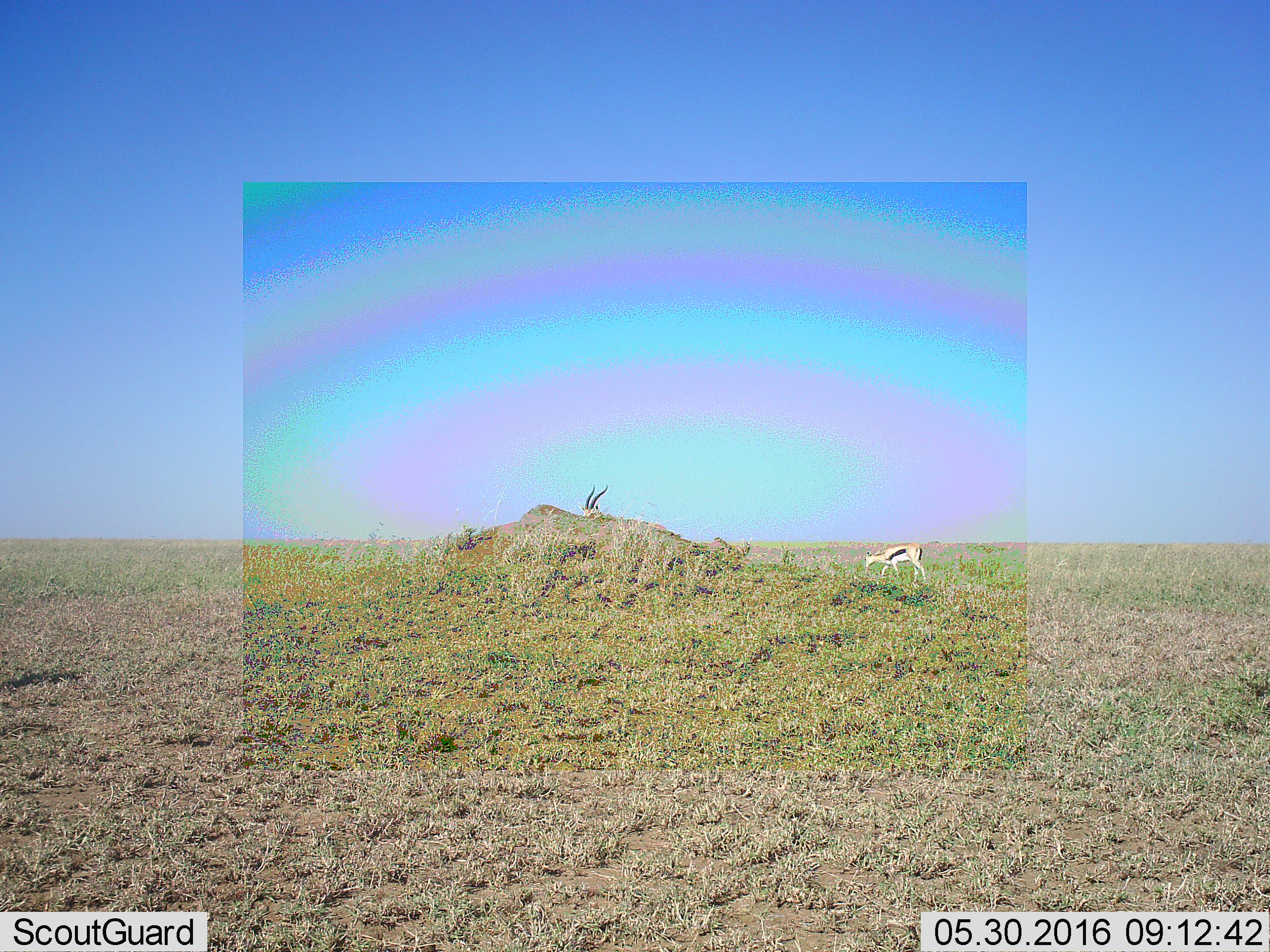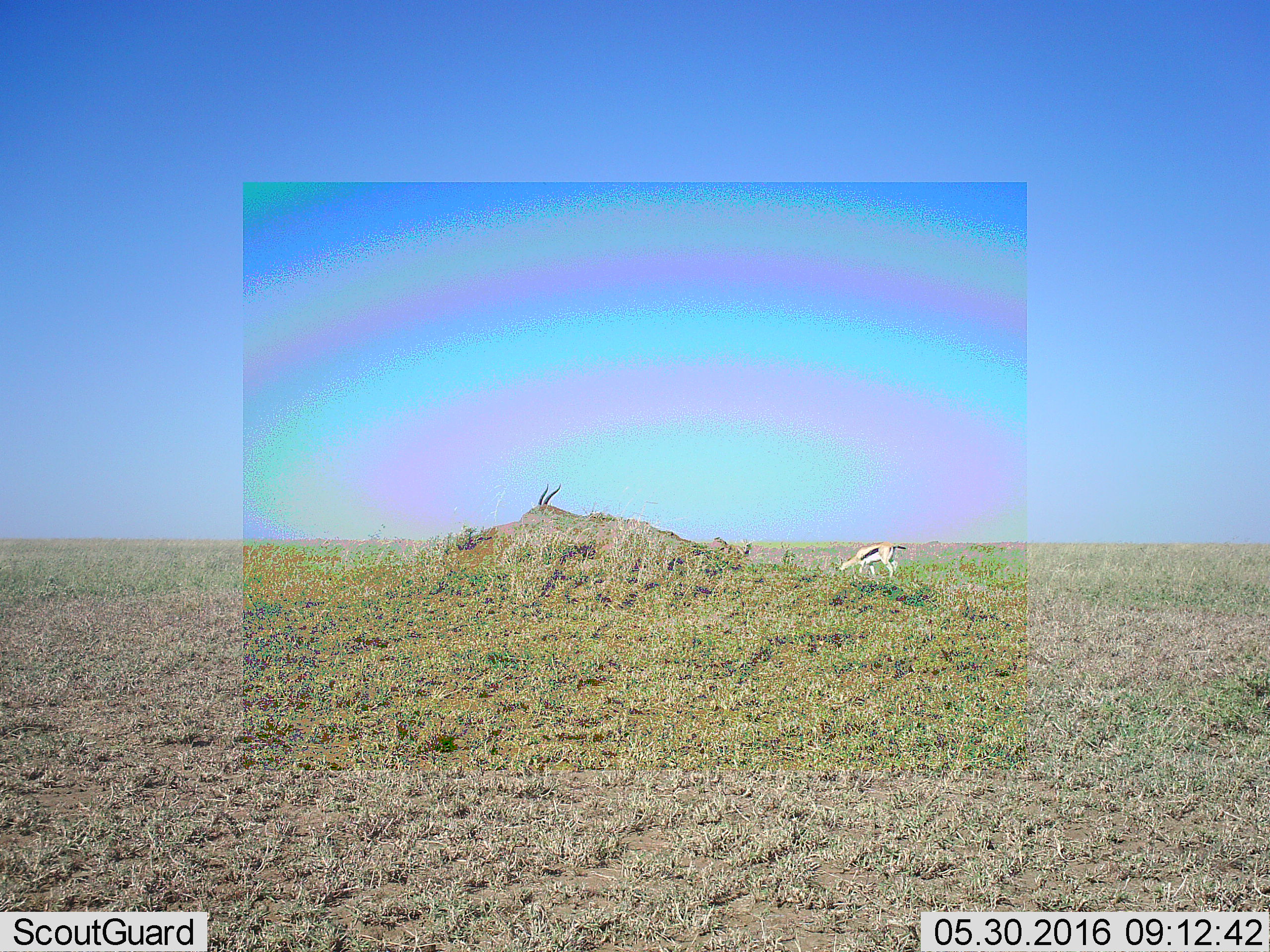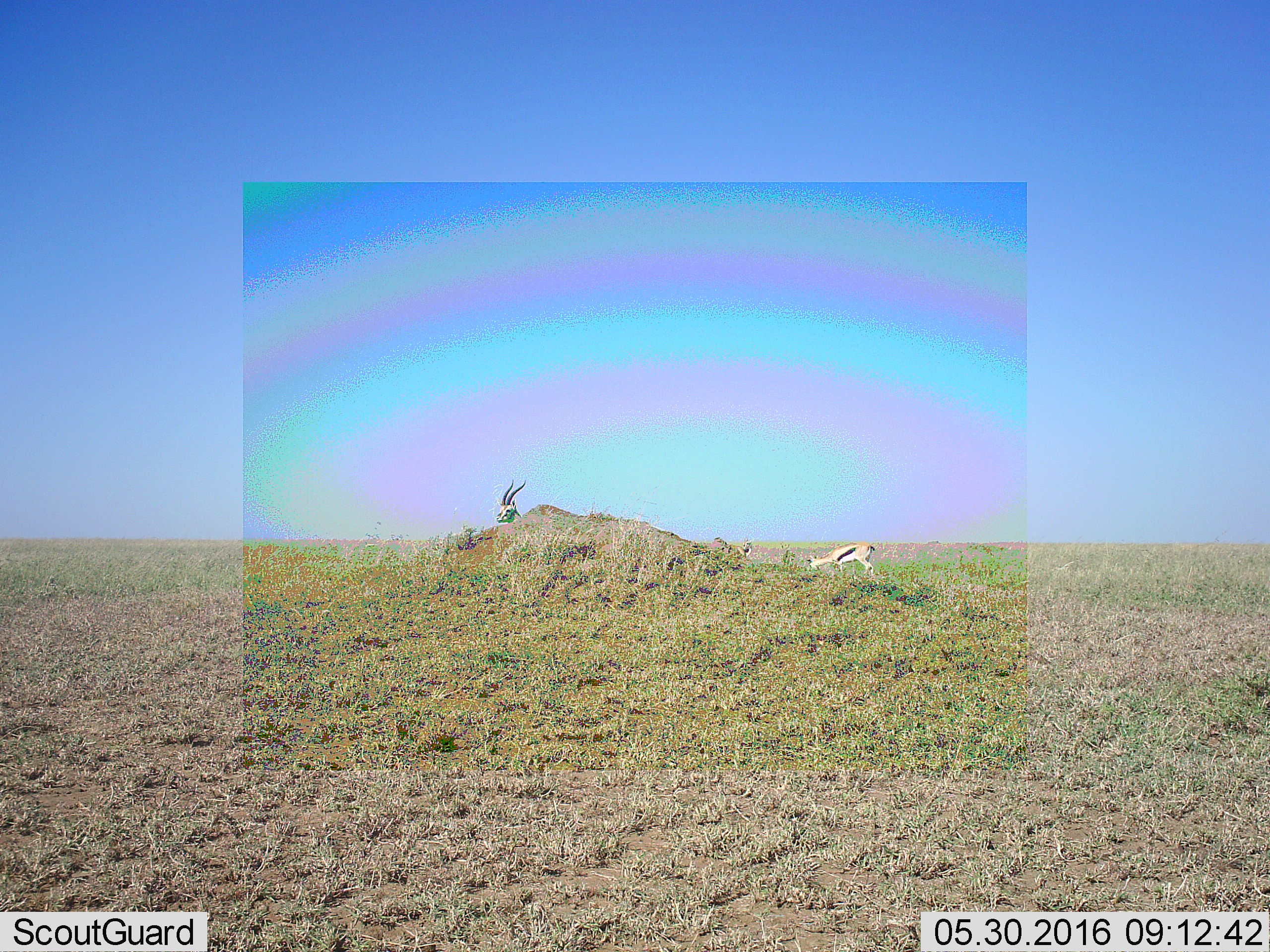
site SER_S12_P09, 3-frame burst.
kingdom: Animalia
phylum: Chordata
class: Mammalia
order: Artiodactyla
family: Bovidae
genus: Eudorcas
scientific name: Eudorcas thomsonii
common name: thomson's gazelle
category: gazellethomsons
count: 3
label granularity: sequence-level